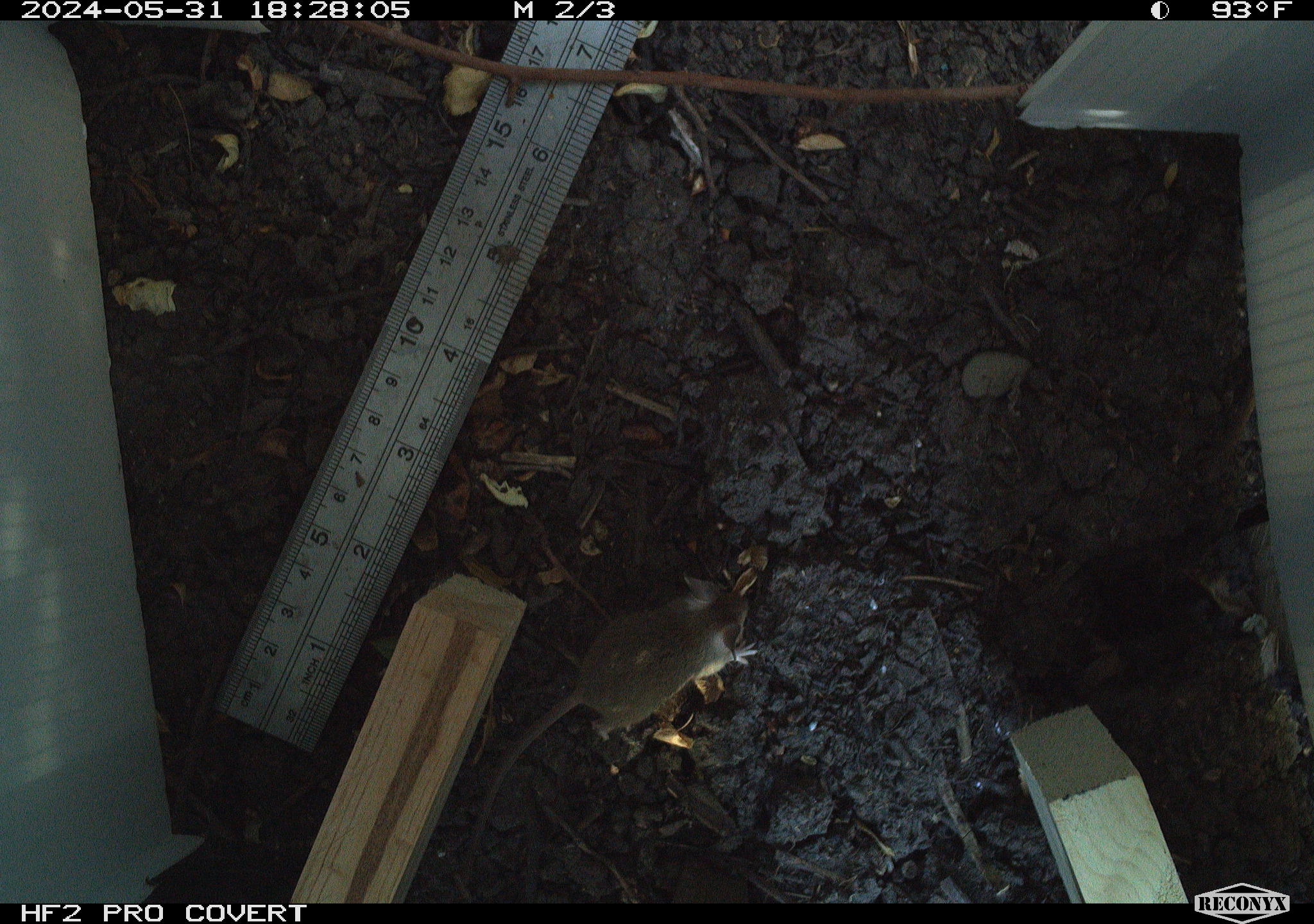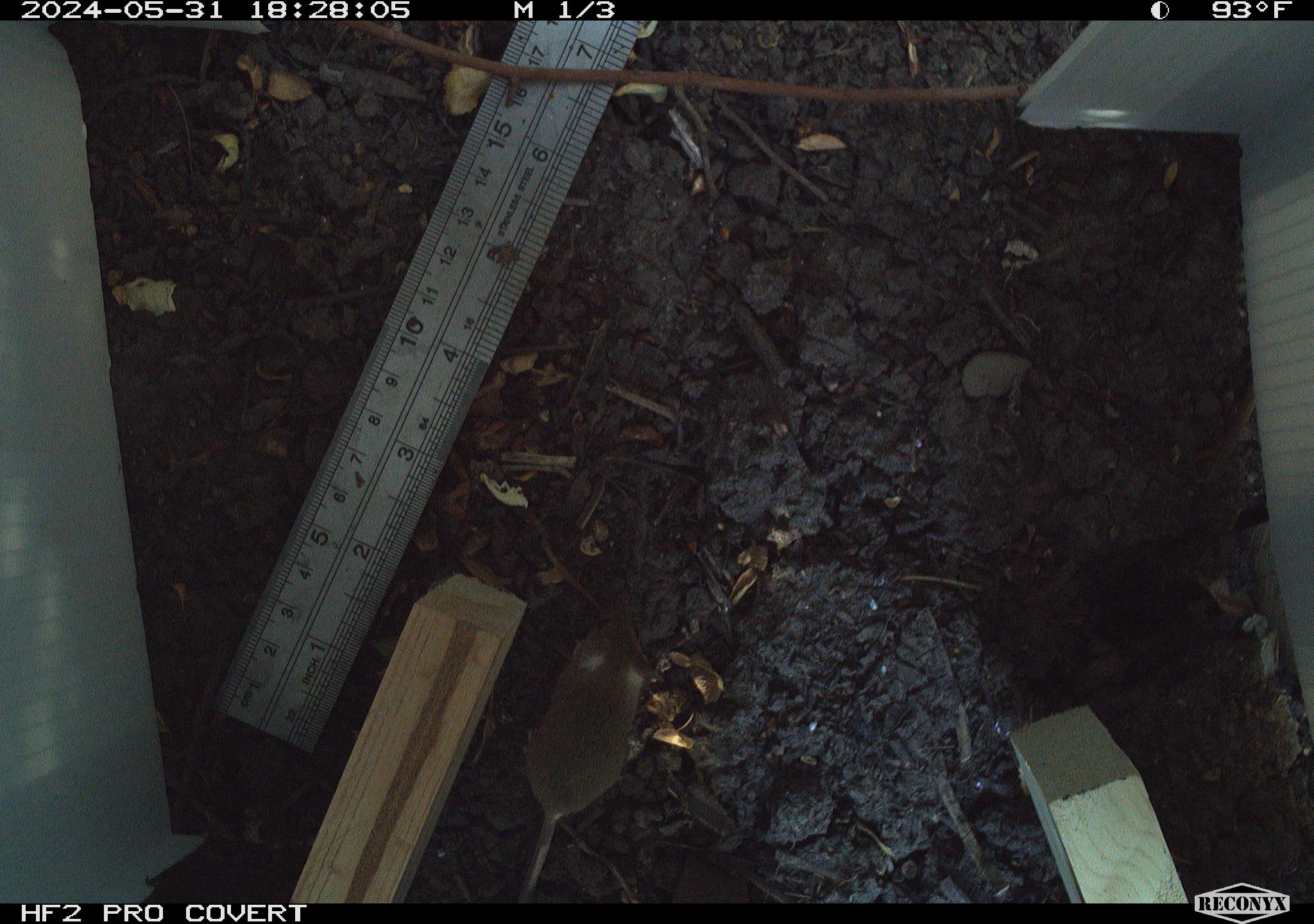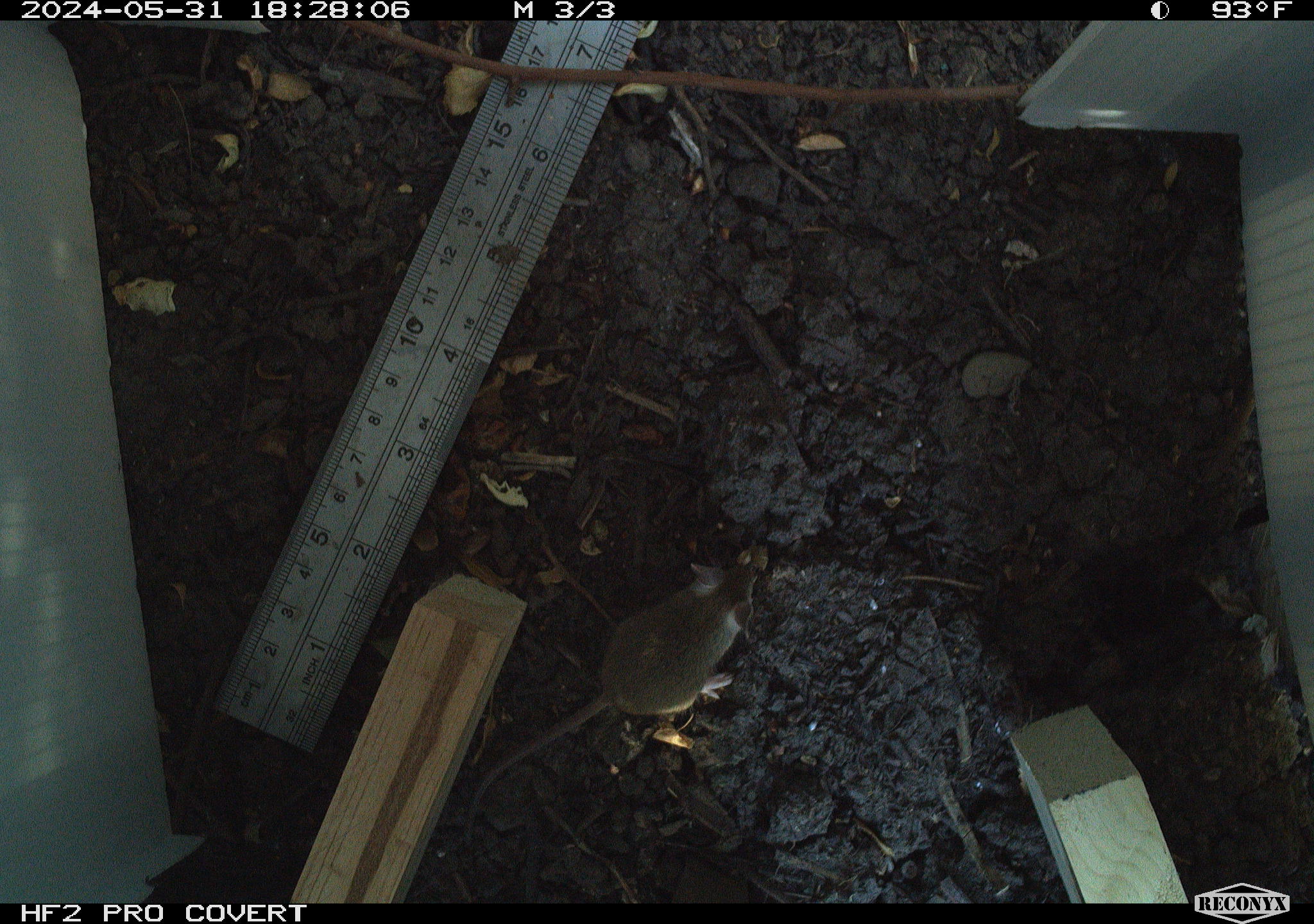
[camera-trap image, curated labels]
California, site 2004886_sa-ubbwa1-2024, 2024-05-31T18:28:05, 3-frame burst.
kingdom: Animalia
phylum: Chordata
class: Mammalia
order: Rodentia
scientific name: Rodentia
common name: mouse species